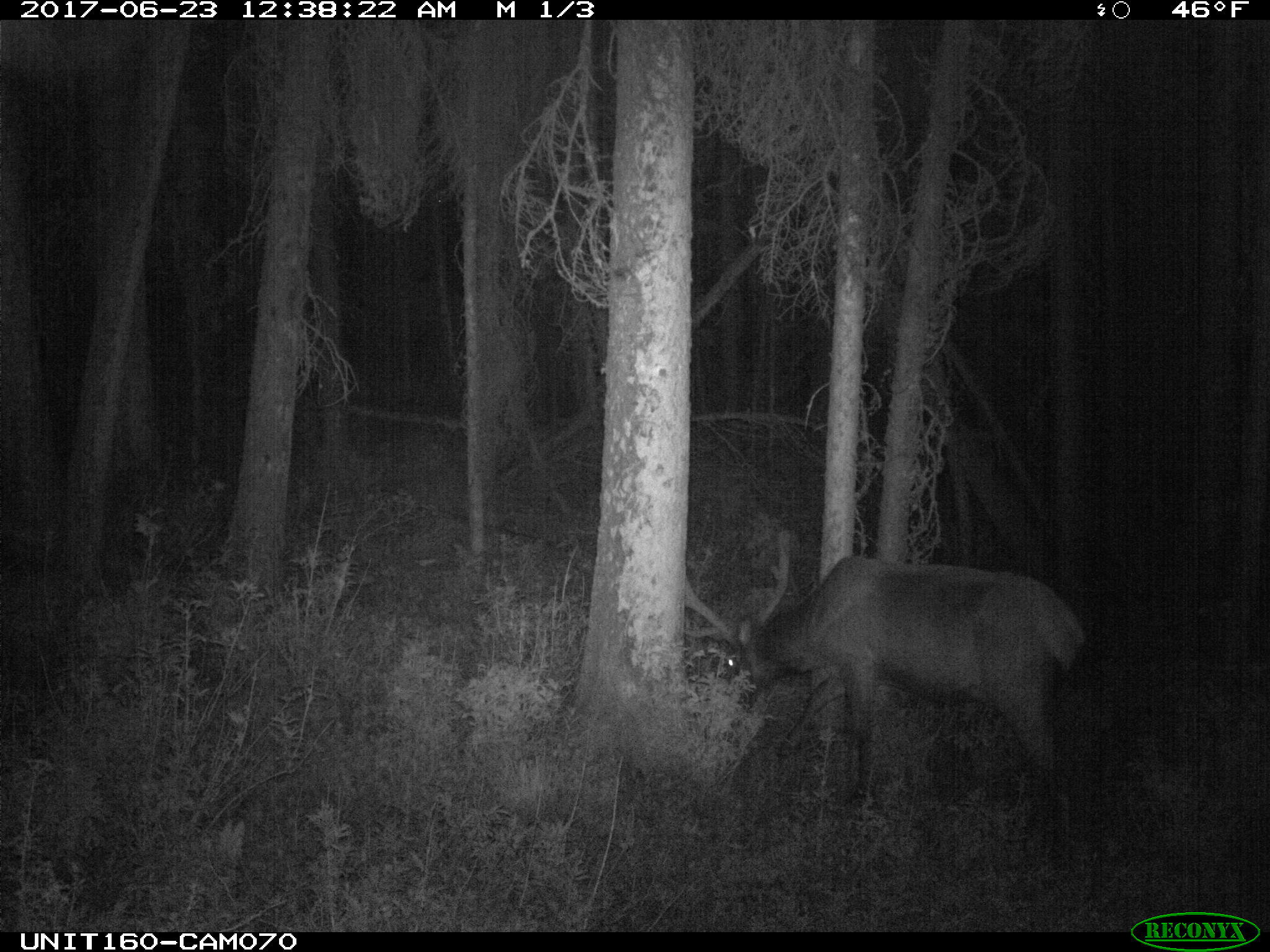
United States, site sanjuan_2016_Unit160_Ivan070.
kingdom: Animalia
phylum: Chordata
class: Mammalia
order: Artiodactyla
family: Cervidae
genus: Cervus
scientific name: Cervus elaphus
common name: red deer